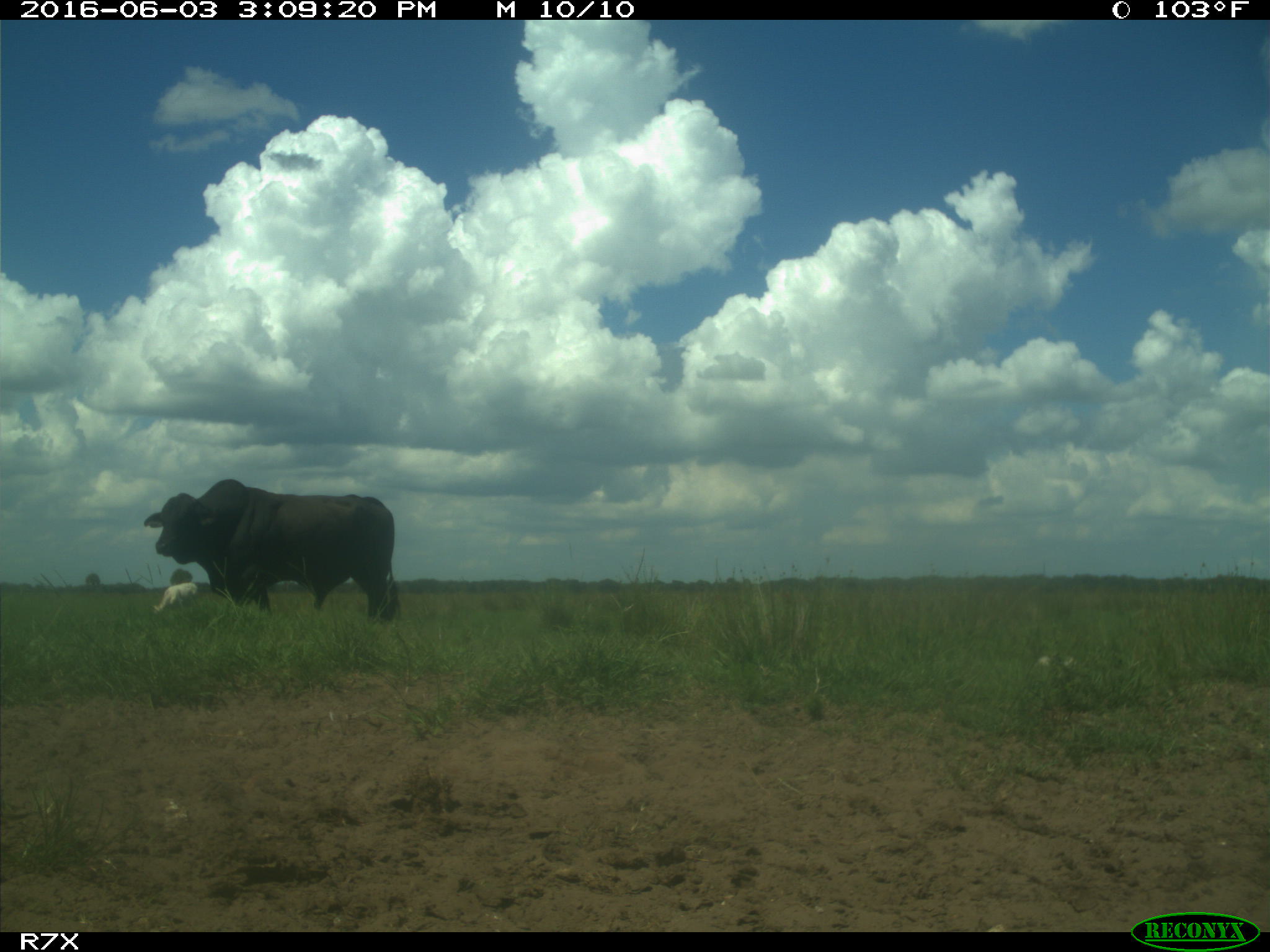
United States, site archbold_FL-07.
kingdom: Animalia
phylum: Chordata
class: Mammalia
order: Artiodactyla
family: Bovidae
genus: Bos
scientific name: Bos taurus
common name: domestic cow